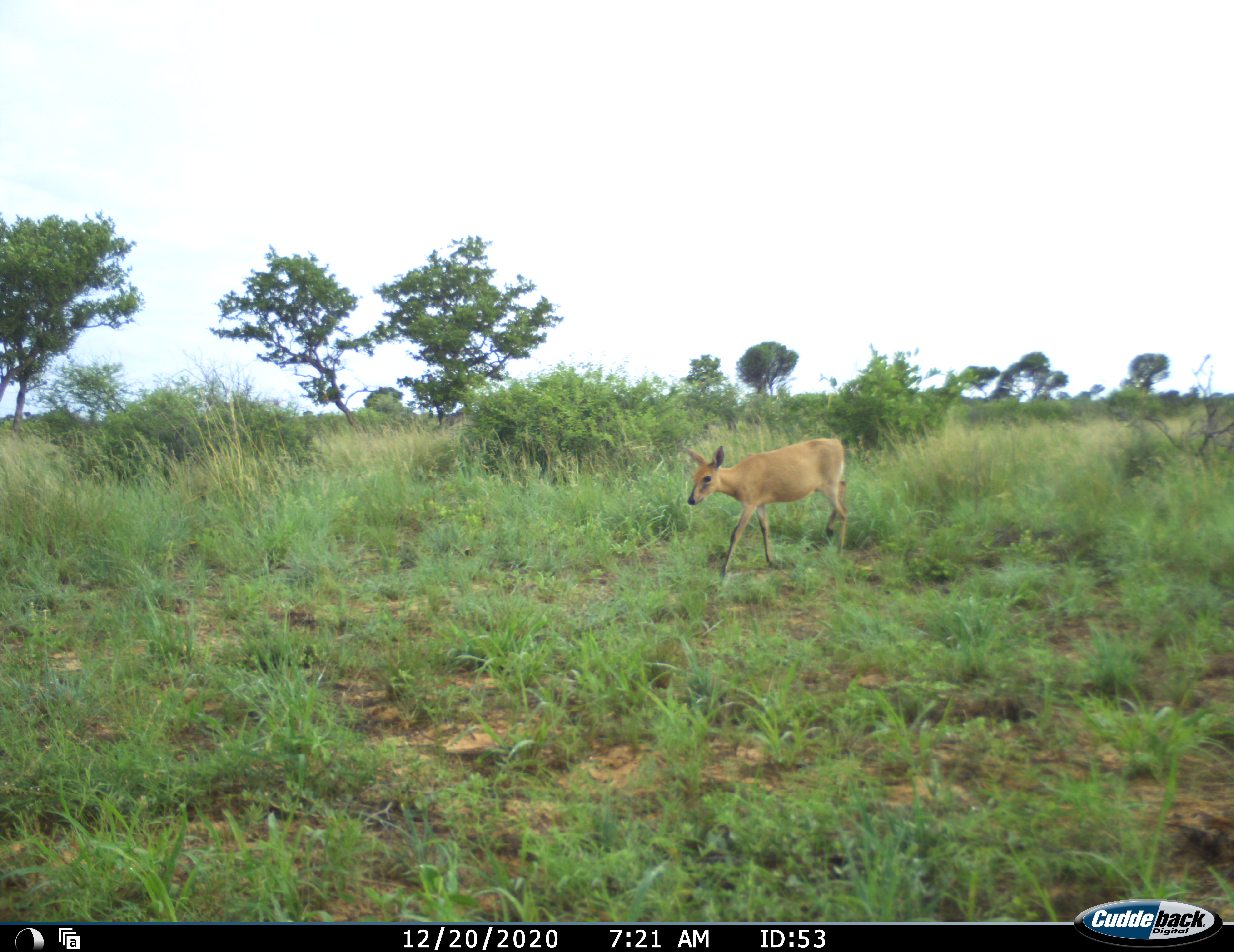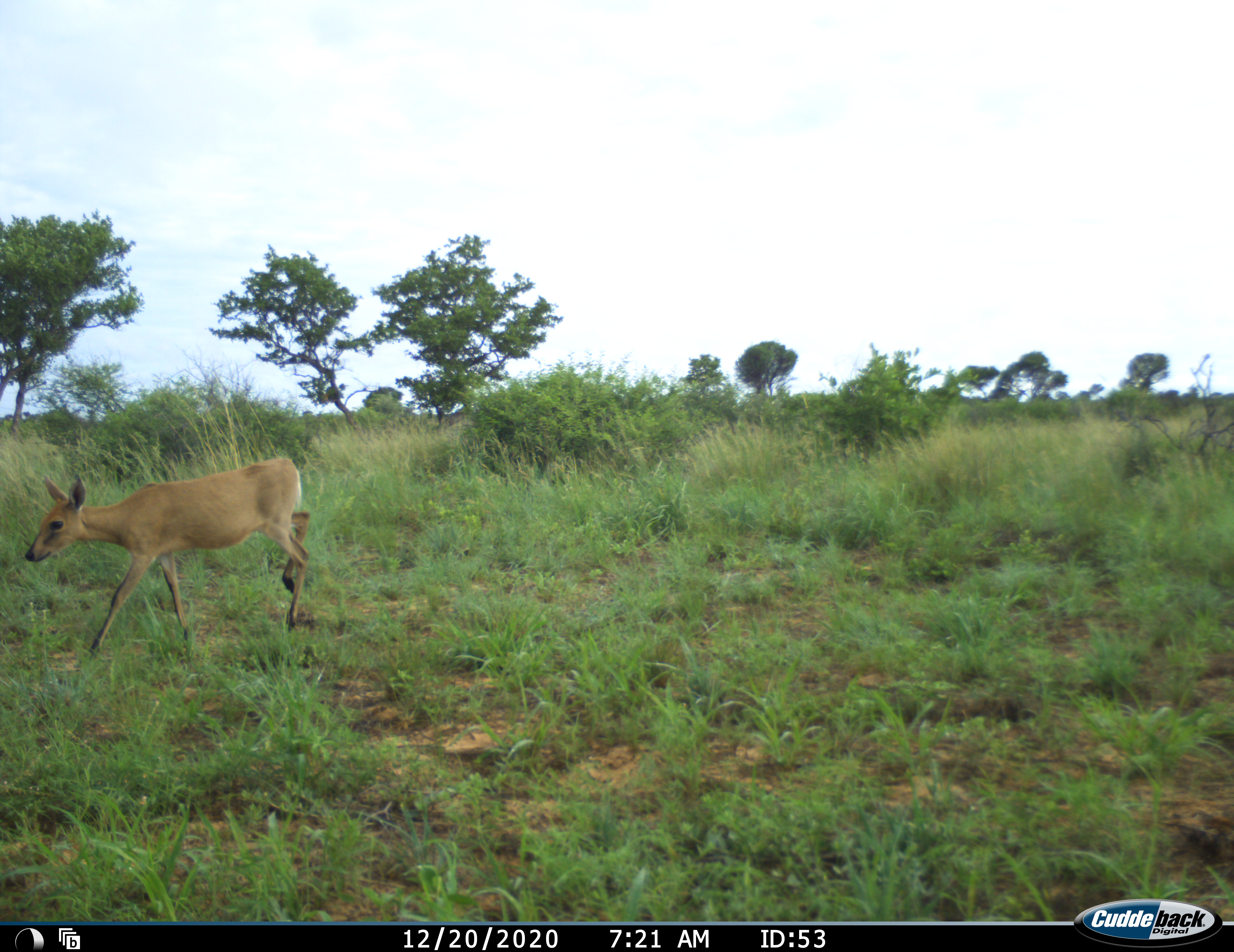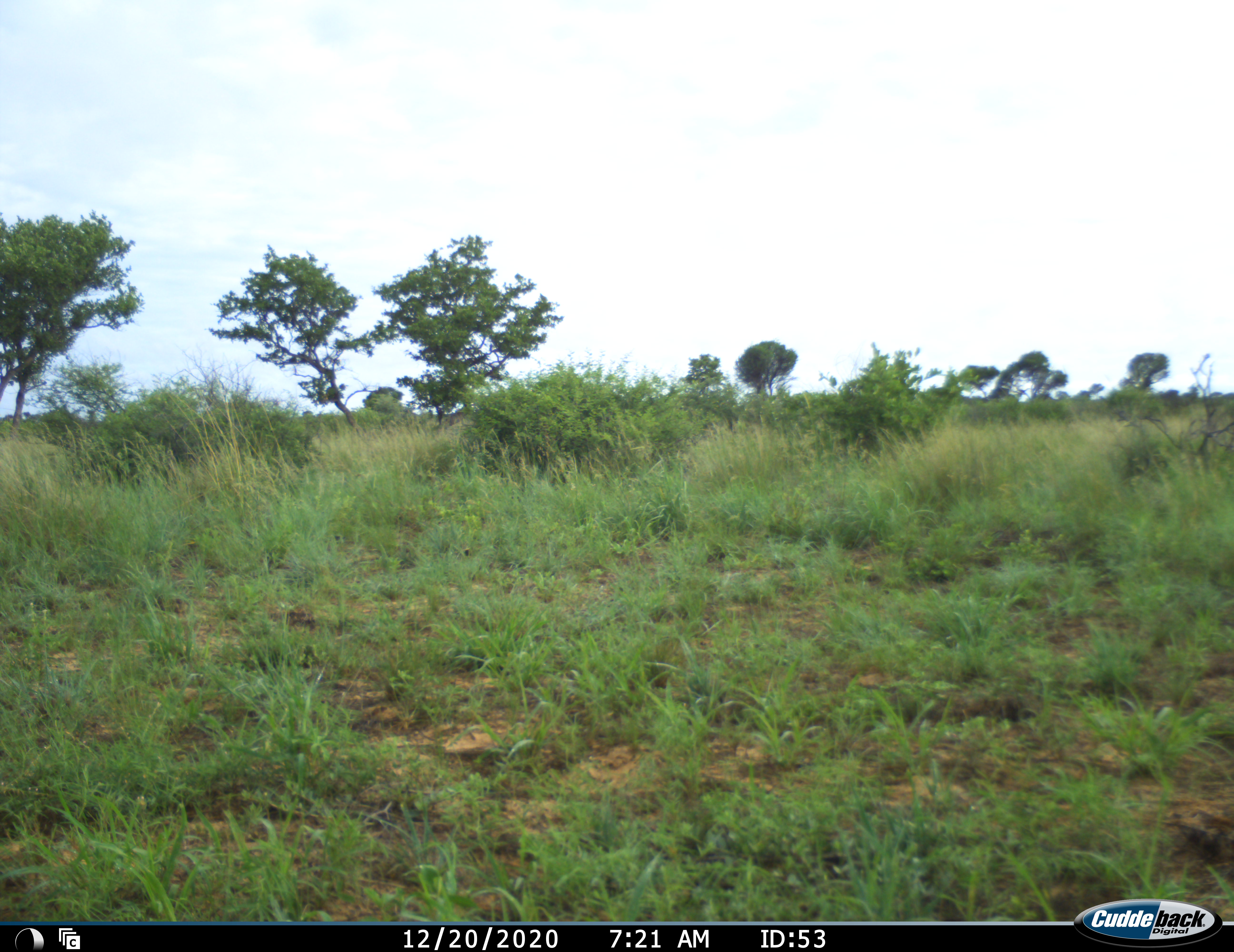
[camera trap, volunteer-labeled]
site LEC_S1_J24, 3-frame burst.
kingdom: Animalia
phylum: Chordata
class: Mammalia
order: Artiodactyla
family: Bovidae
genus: Sylvicapra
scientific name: Sylvicapra grimmia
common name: common duiker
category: duikercommongrey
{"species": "duikercommongrey (common duiker) (Sylvicapra grimmia)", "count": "1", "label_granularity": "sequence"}